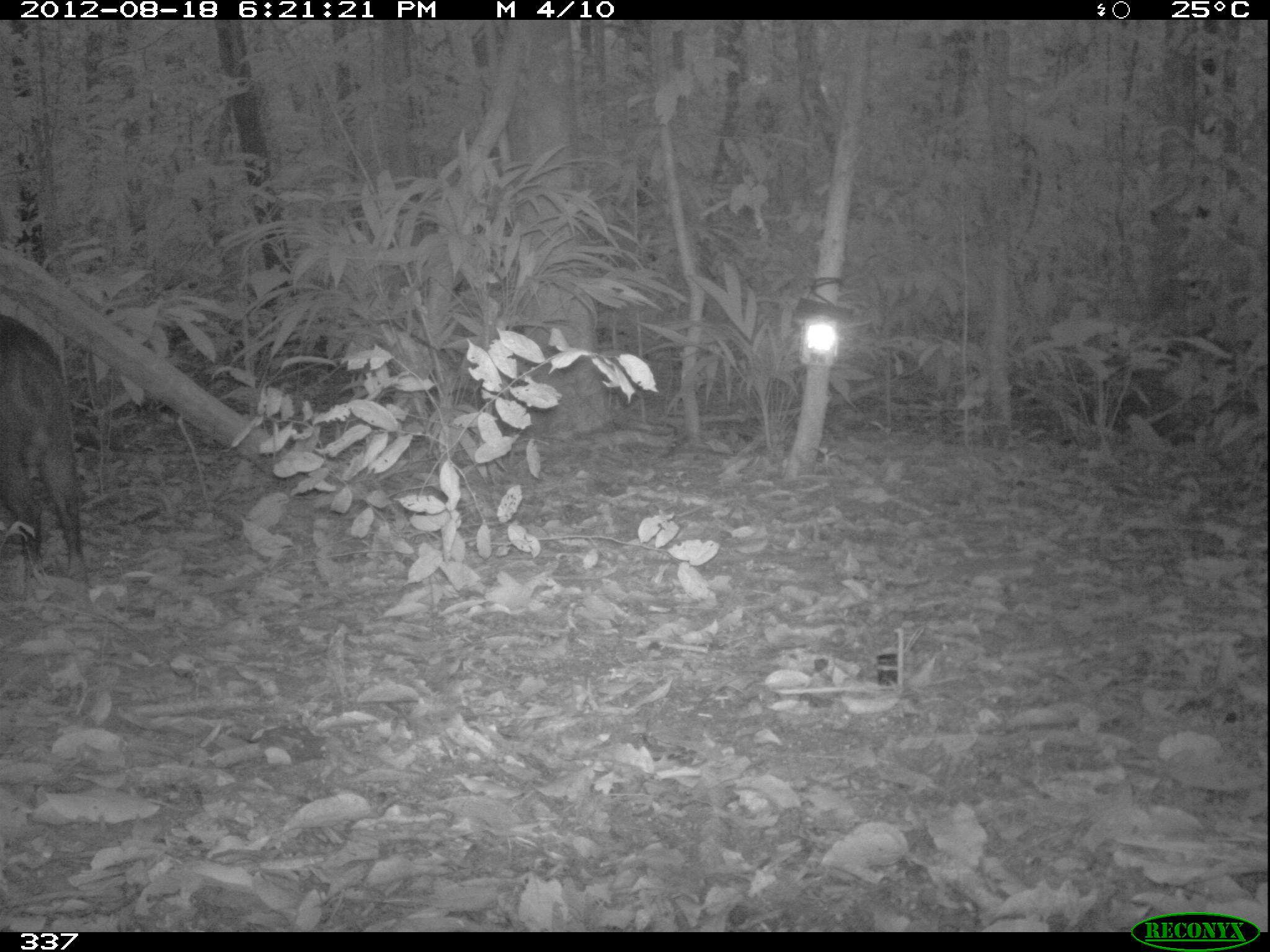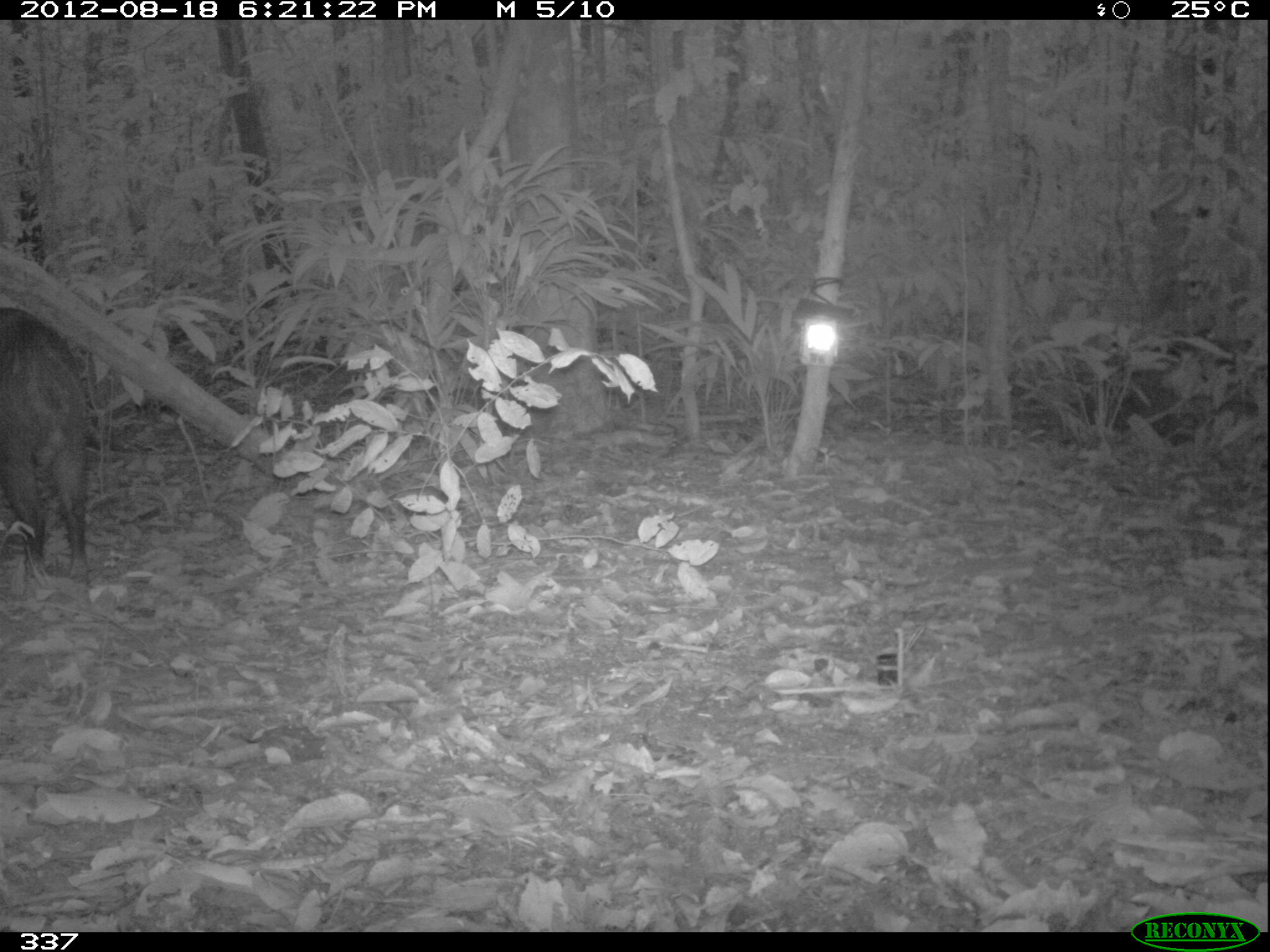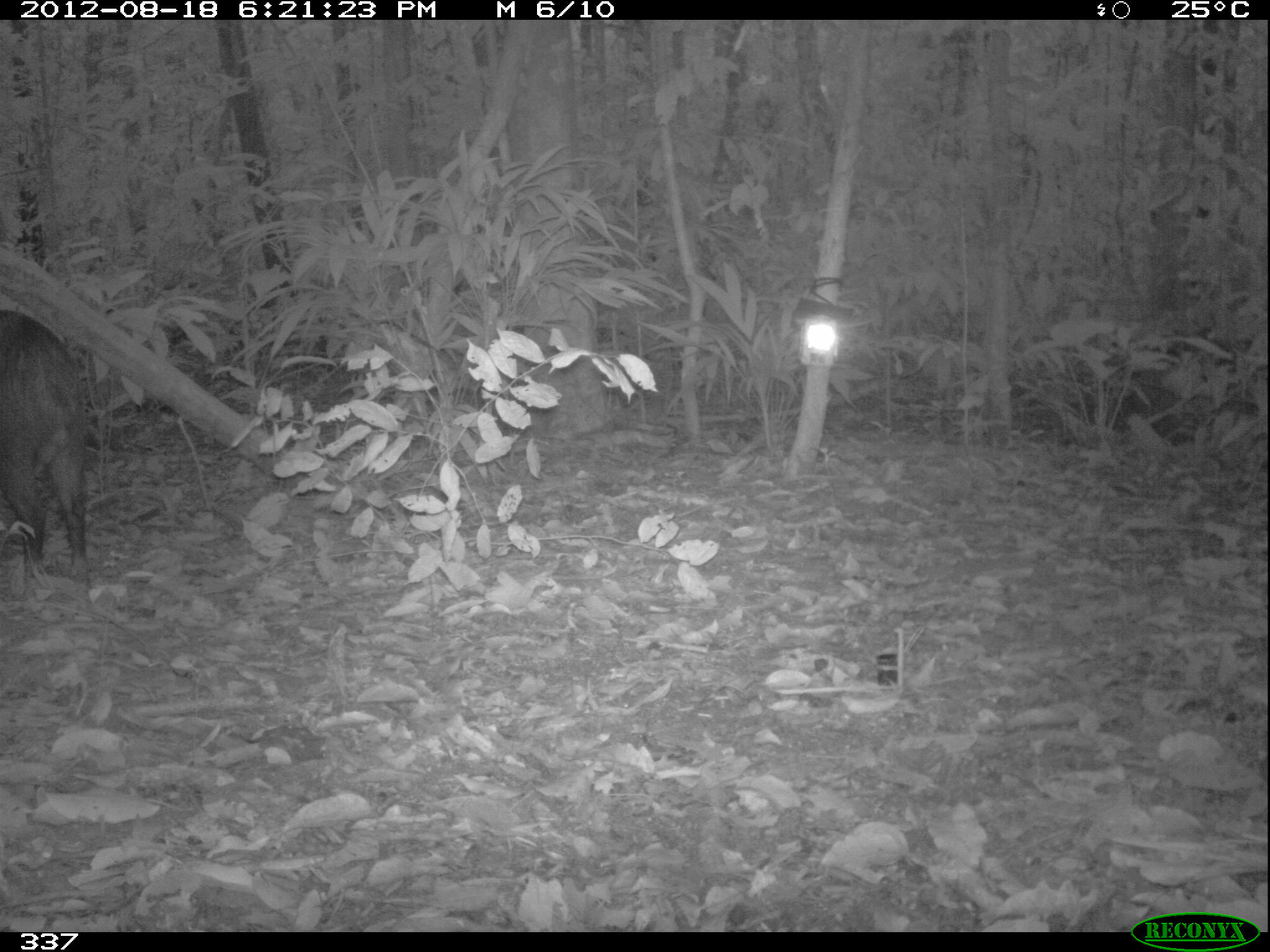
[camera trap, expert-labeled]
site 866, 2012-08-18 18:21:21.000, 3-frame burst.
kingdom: Animalia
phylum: Chordata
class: Mammalia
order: Artiodactyla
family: Tayassuidae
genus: Tayassu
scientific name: Tayassu pecari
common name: white-lipped peccary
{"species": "Tayassu pecari (white-lipped peccary)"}